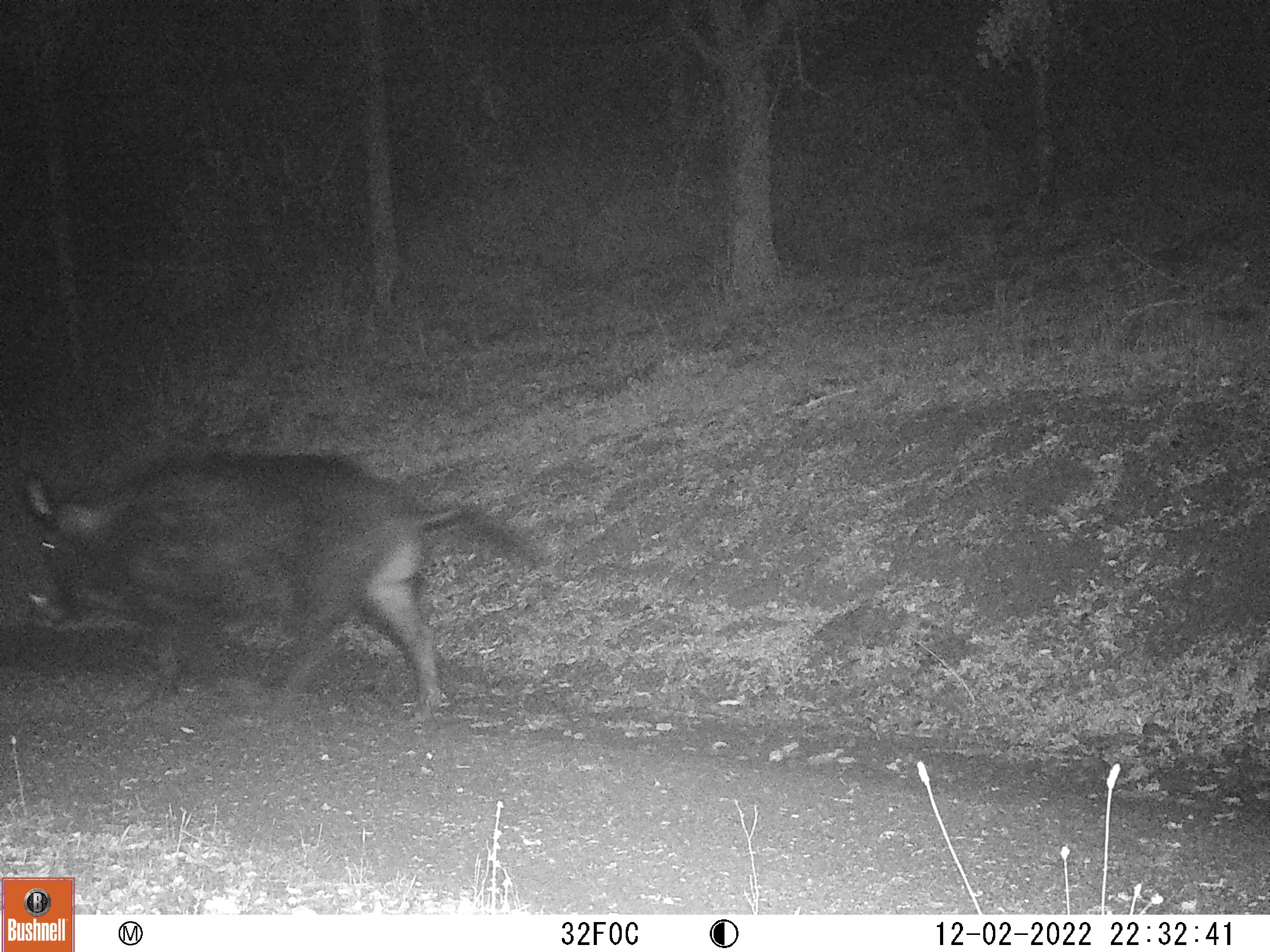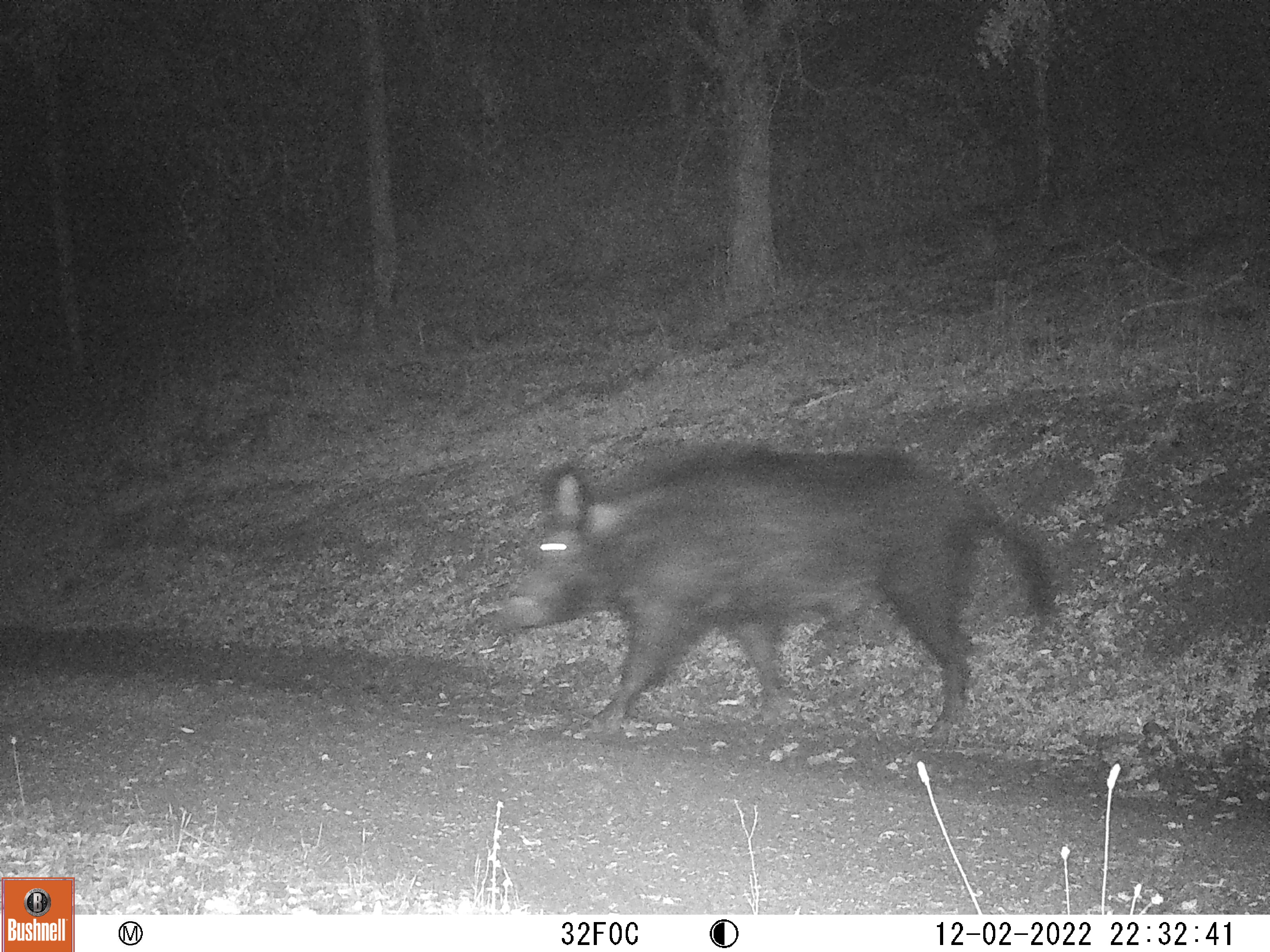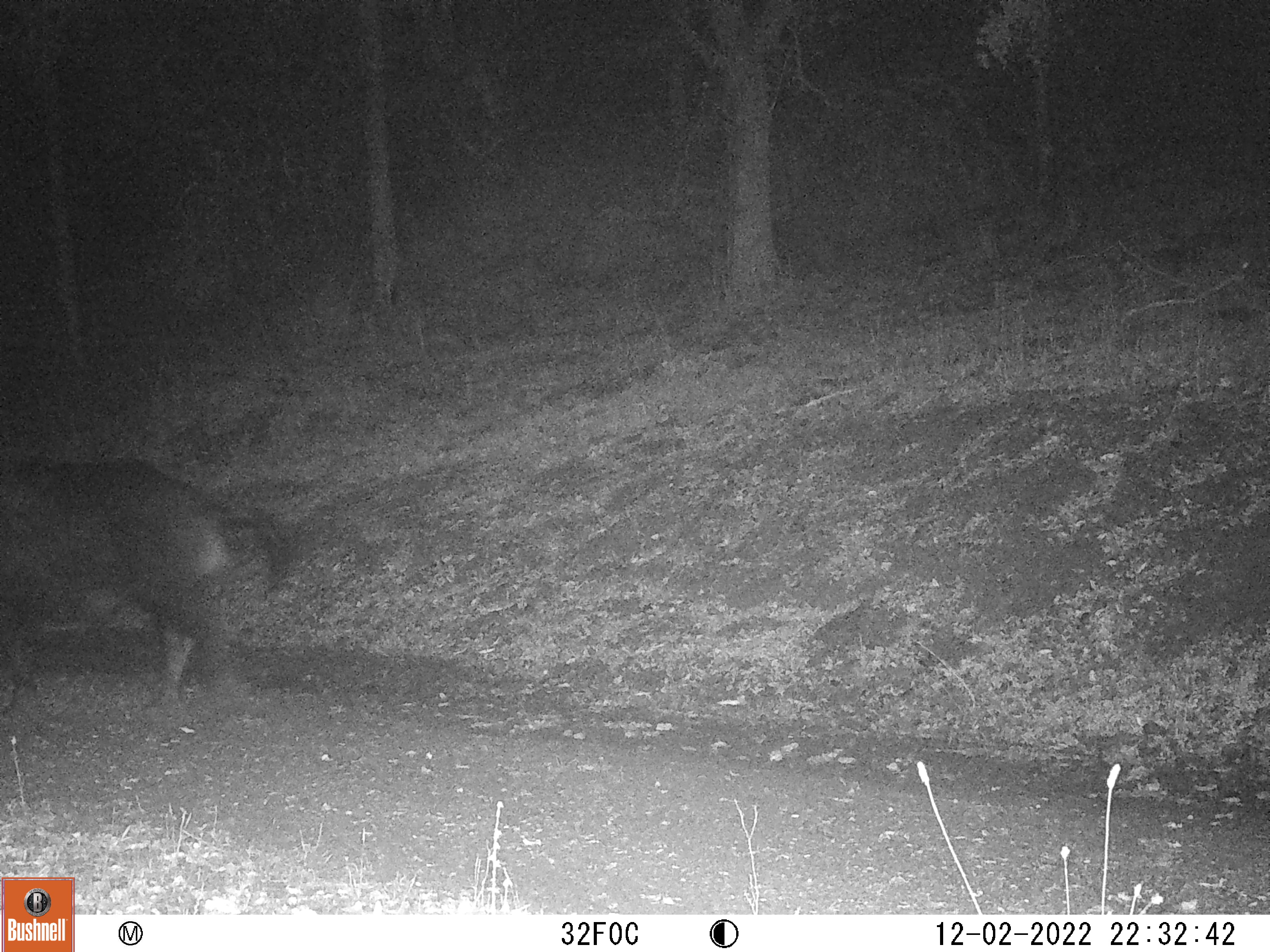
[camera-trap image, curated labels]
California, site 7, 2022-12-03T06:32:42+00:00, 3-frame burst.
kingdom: Animalia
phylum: Chordata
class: Mammalia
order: Artiodactyla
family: Suidae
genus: Sus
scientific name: Sus scrofa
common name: wild boar